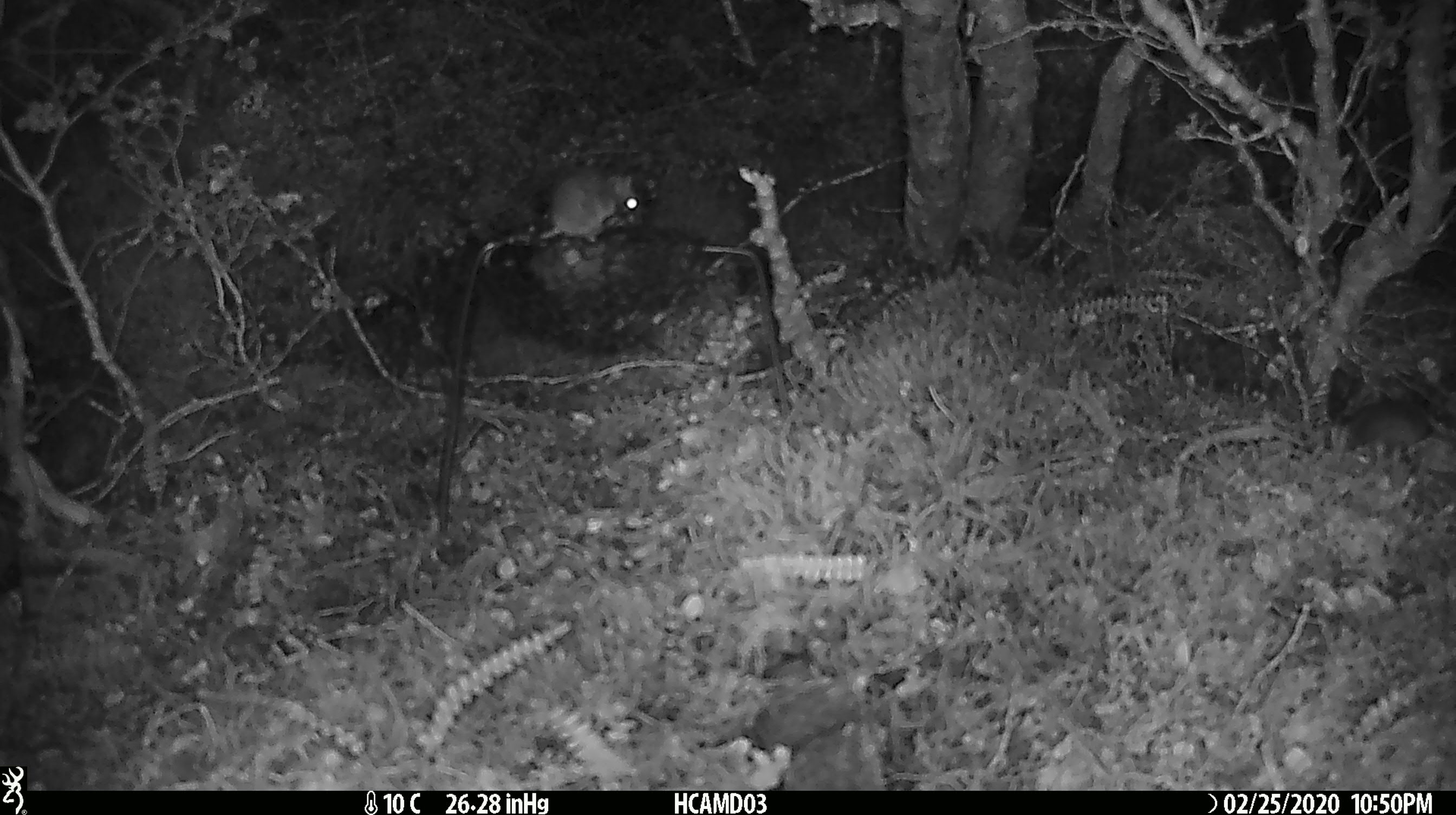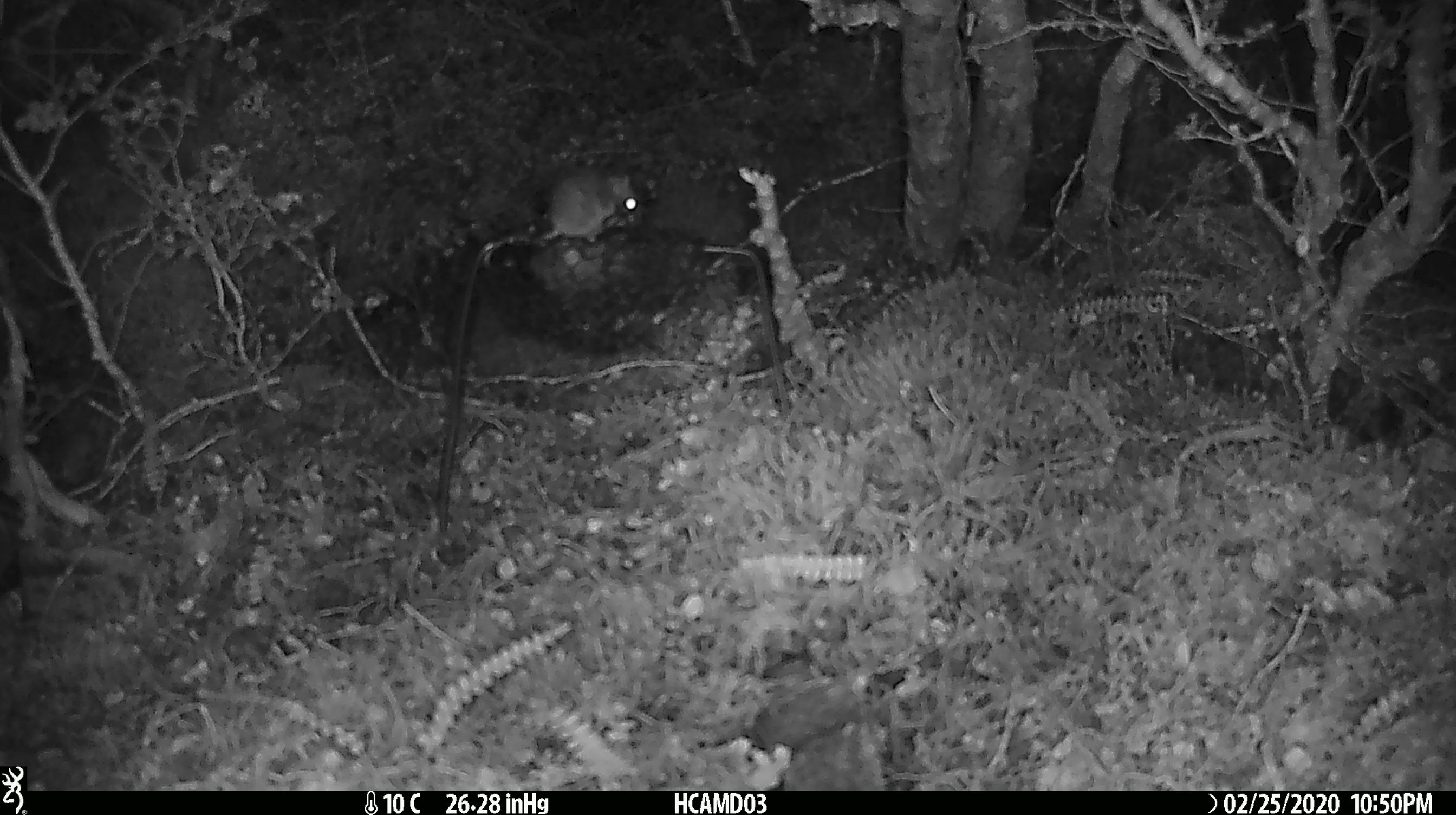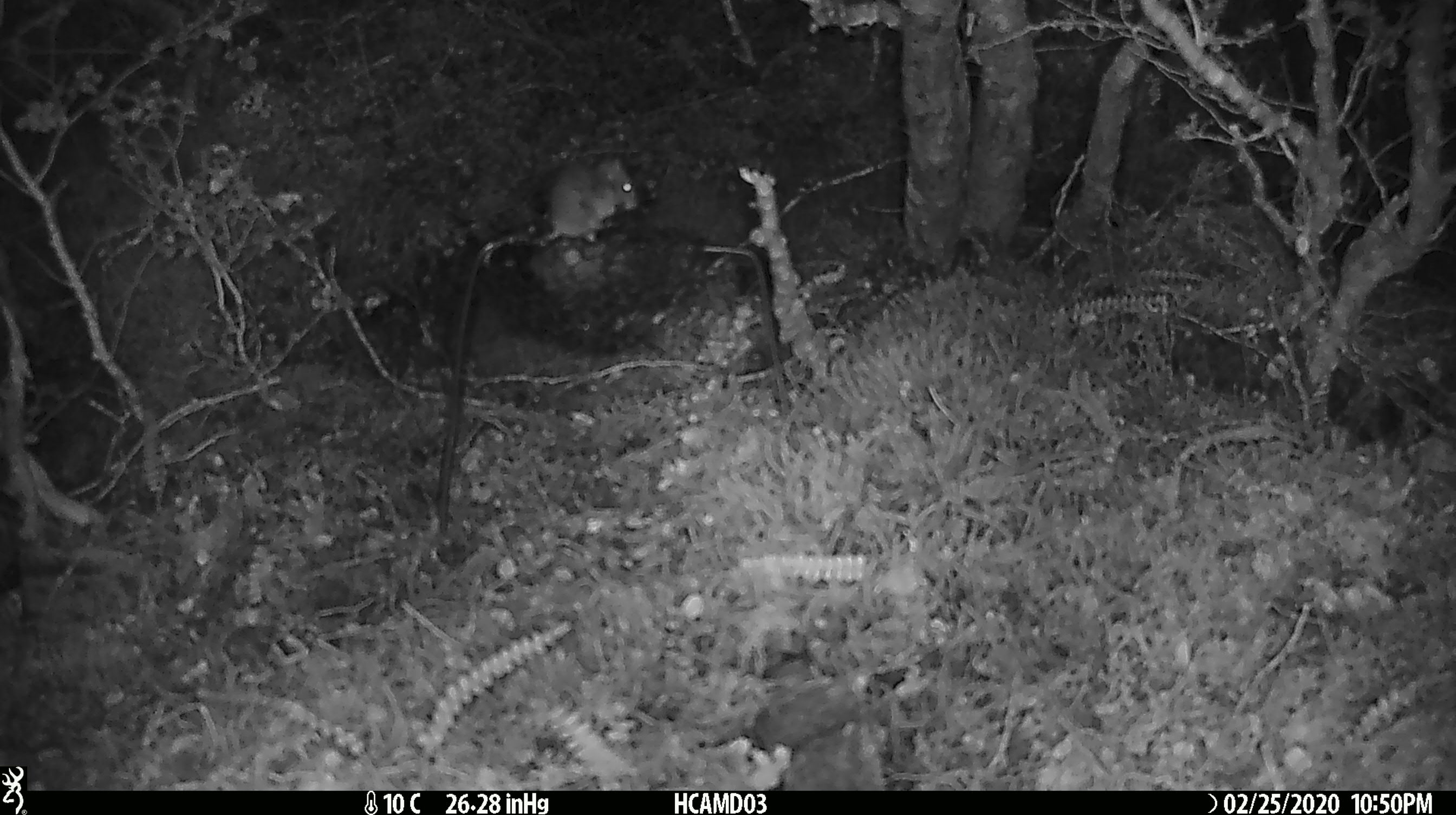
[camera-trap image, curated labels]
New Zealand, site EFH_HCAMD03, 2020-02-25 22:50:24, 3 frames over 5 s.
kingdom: Animalia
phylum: Chordata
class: Mammalia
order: Rodentia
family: Muridae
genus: Mus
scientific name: Mus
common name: mouse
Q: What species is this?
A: Mouse (Mus).